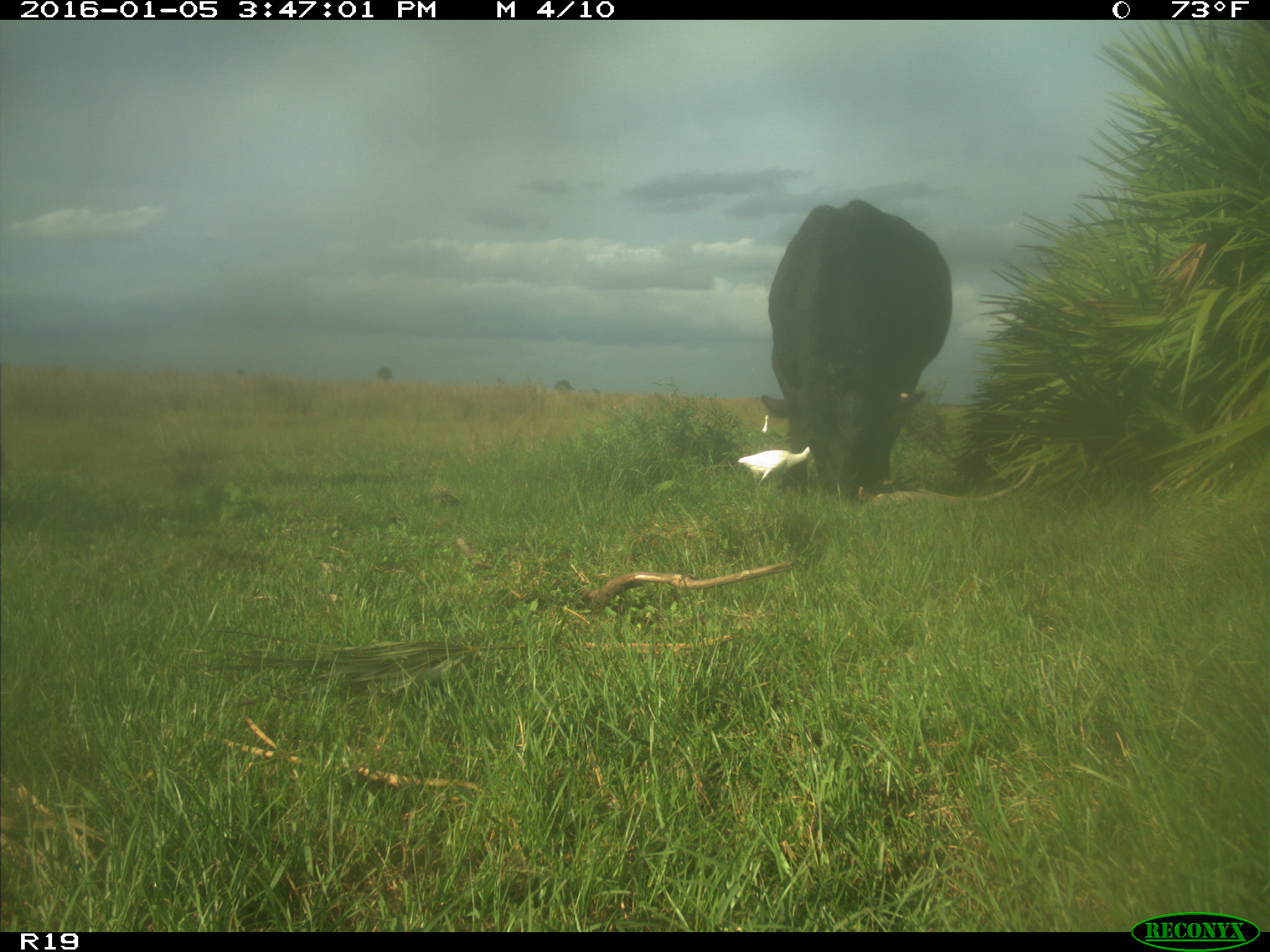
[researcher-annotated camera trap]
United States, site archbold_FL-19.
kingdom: Animalia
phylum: Chordata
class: Mammalia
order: Artiodactyla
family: Bovidae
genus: Bos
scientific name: Bos taurus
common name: domestic cow